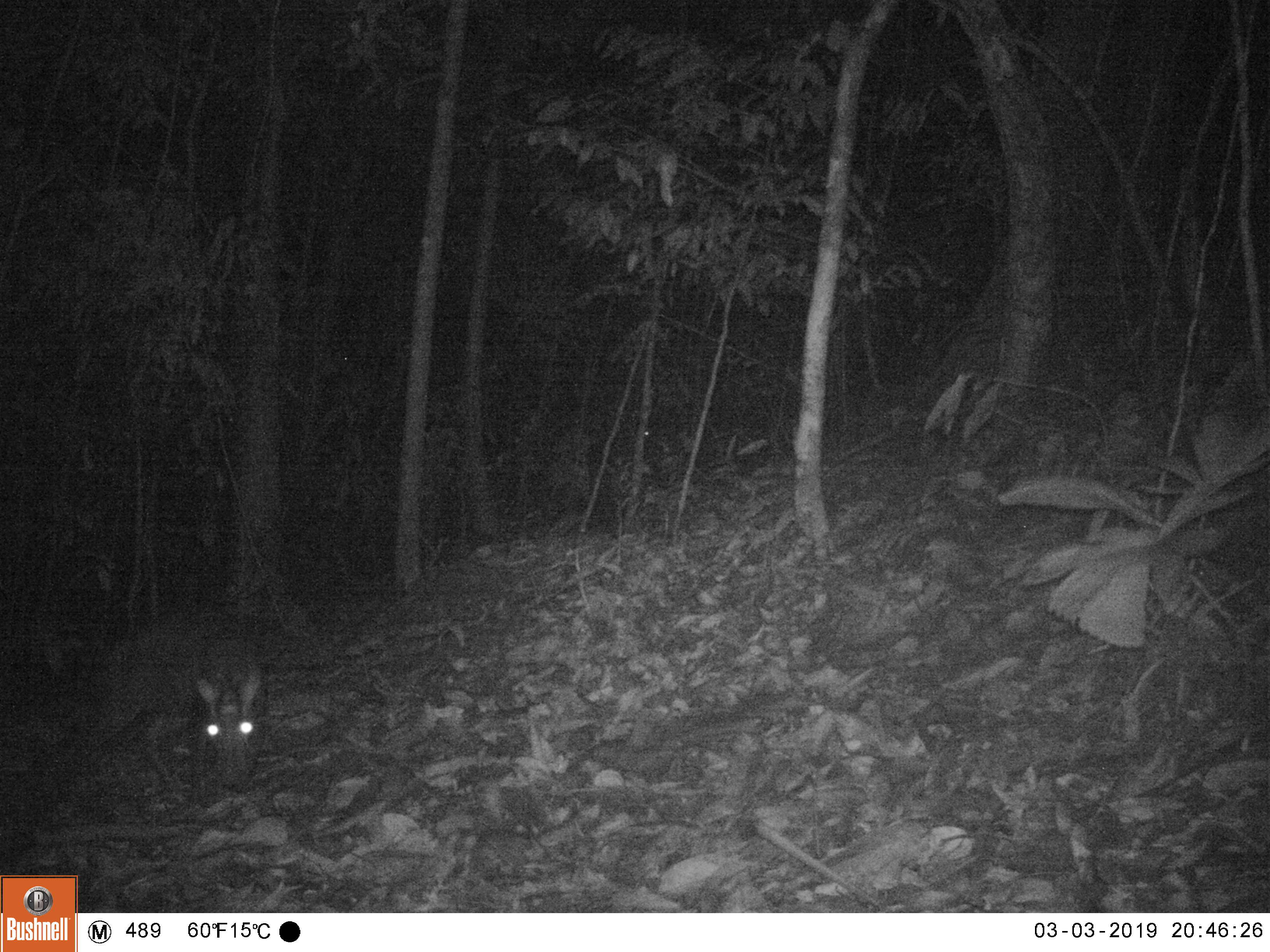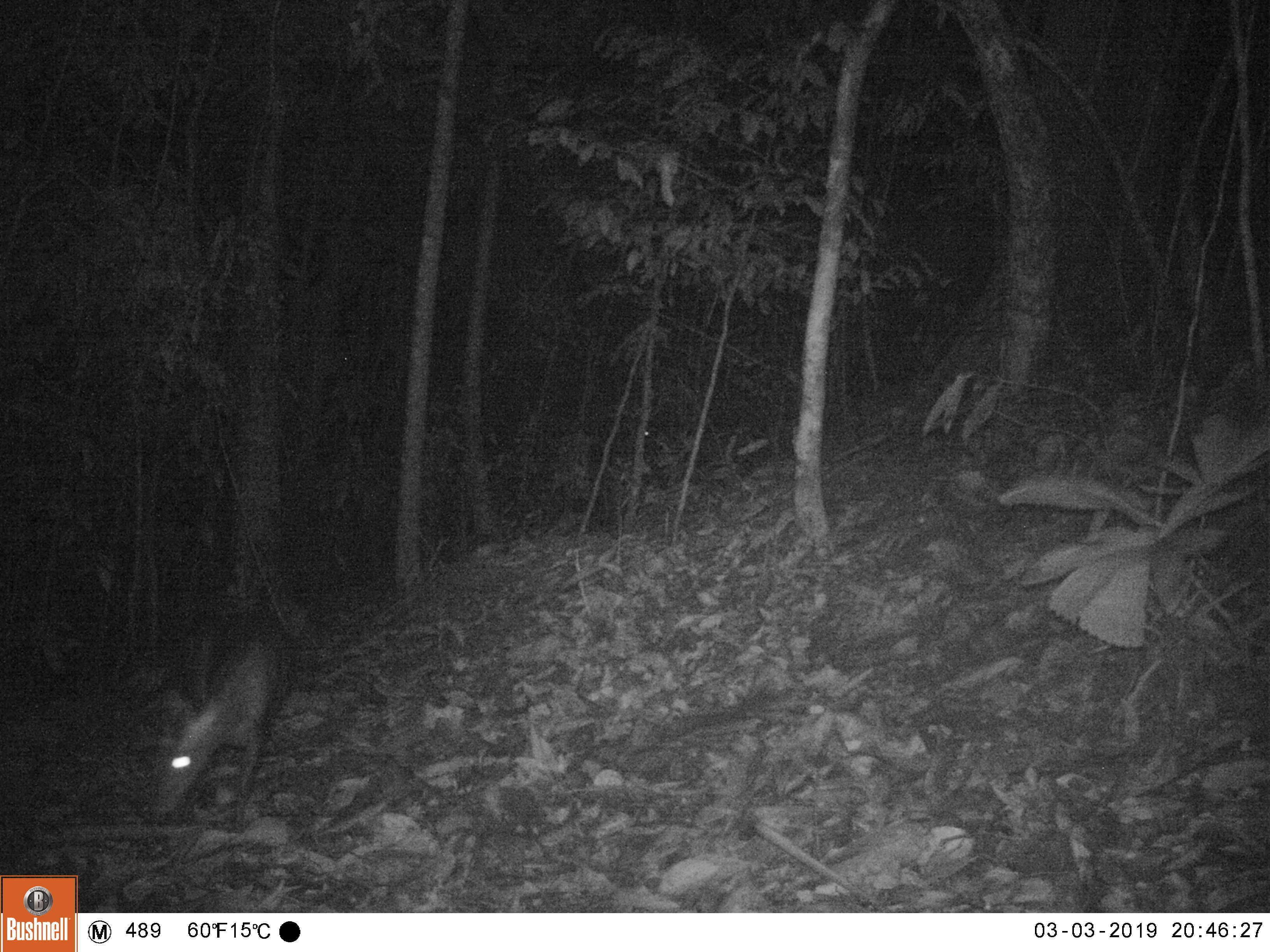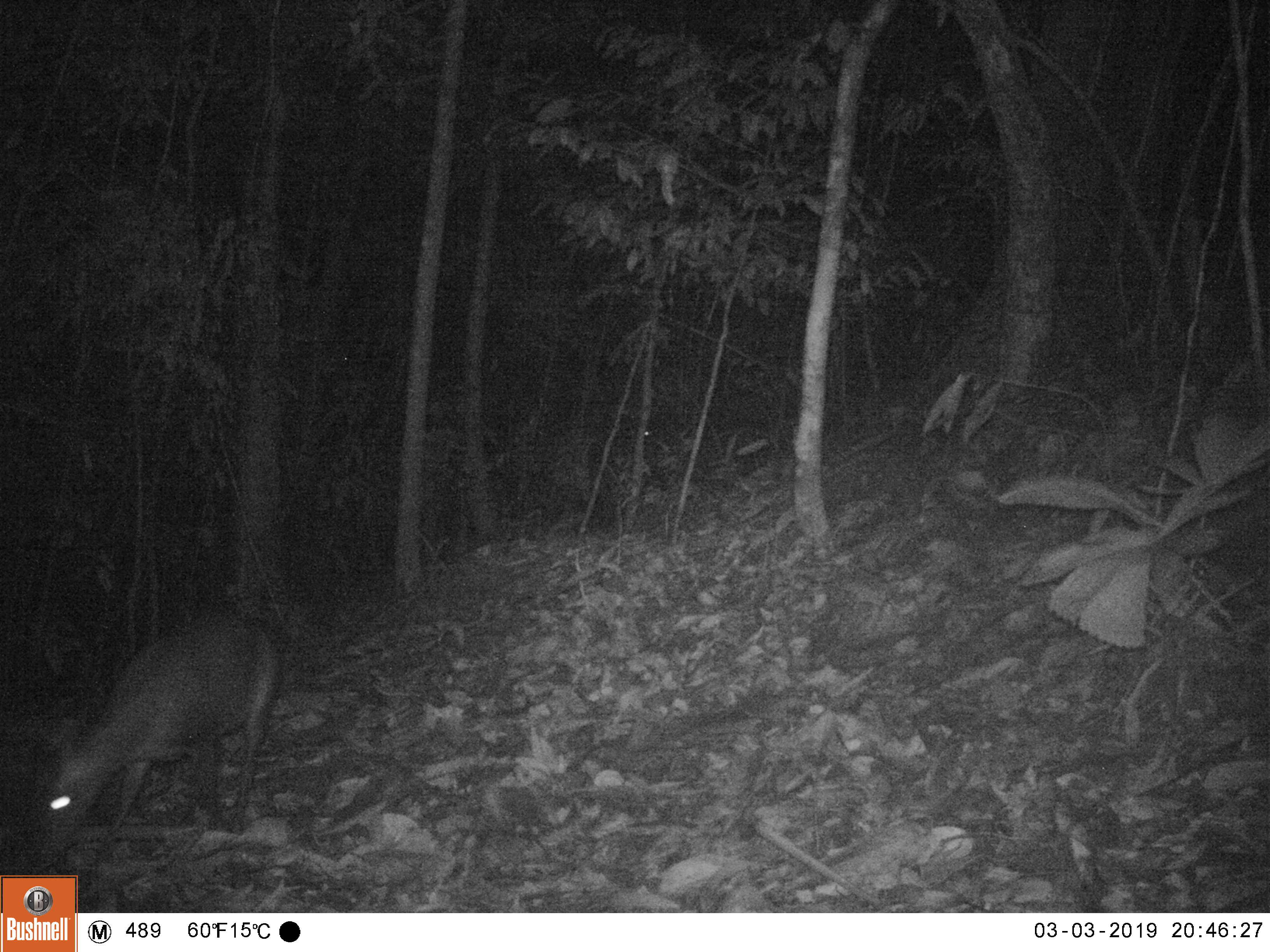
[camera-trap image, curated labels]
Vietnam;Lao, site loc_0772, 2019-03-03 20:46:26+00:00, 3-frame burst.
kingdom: Animalia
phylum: Chordata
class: Mammalia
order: Artiodactyla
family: Cervidae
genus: Muntiacus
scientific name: Muntiacus rooseveltorum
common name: roosevelt's muntjac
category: roosevelts muntjac group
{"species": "roosevelts muntjac group (roosevelt's muntjac) (Muntiacus rooseveltorum)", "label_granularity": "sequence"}